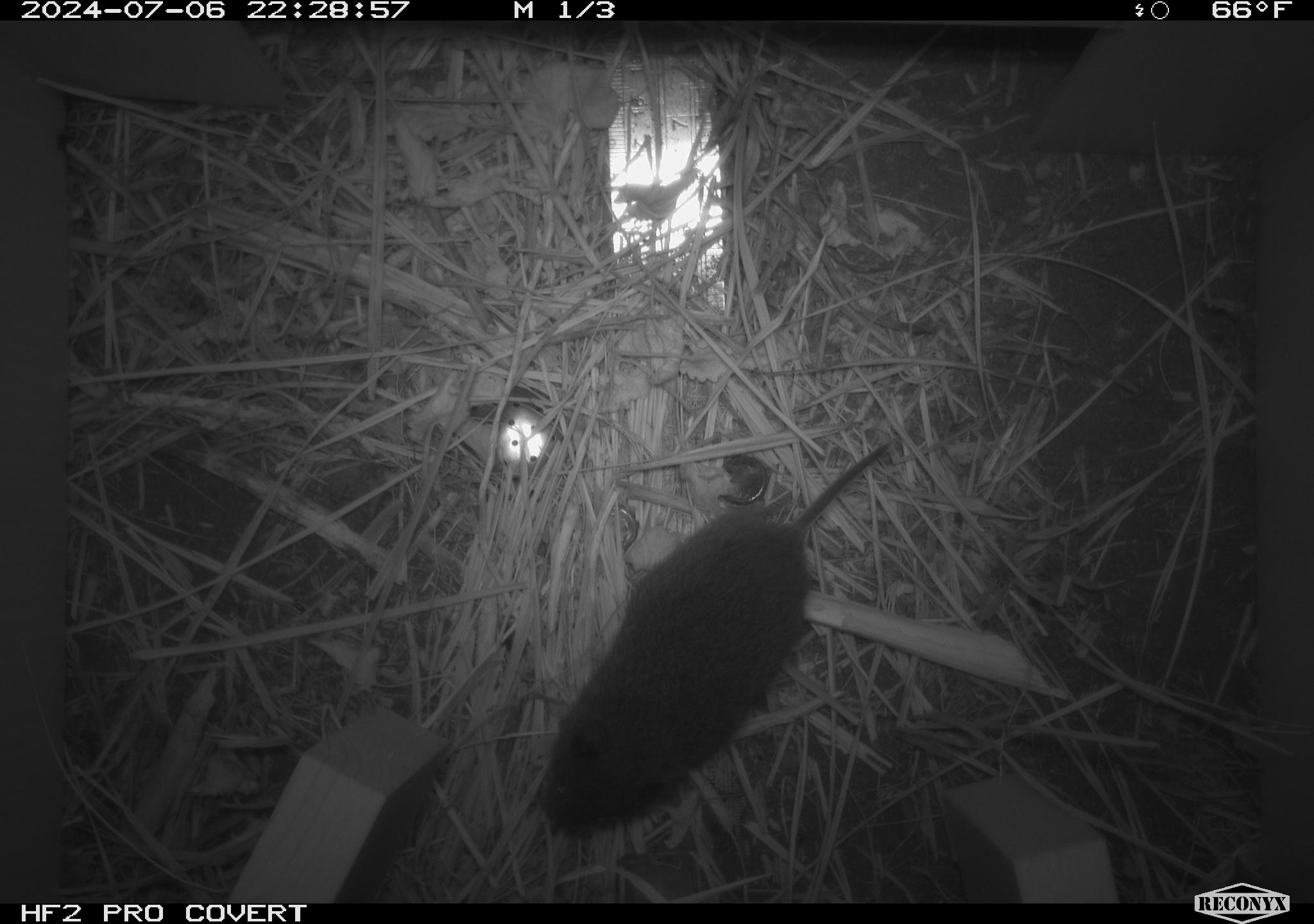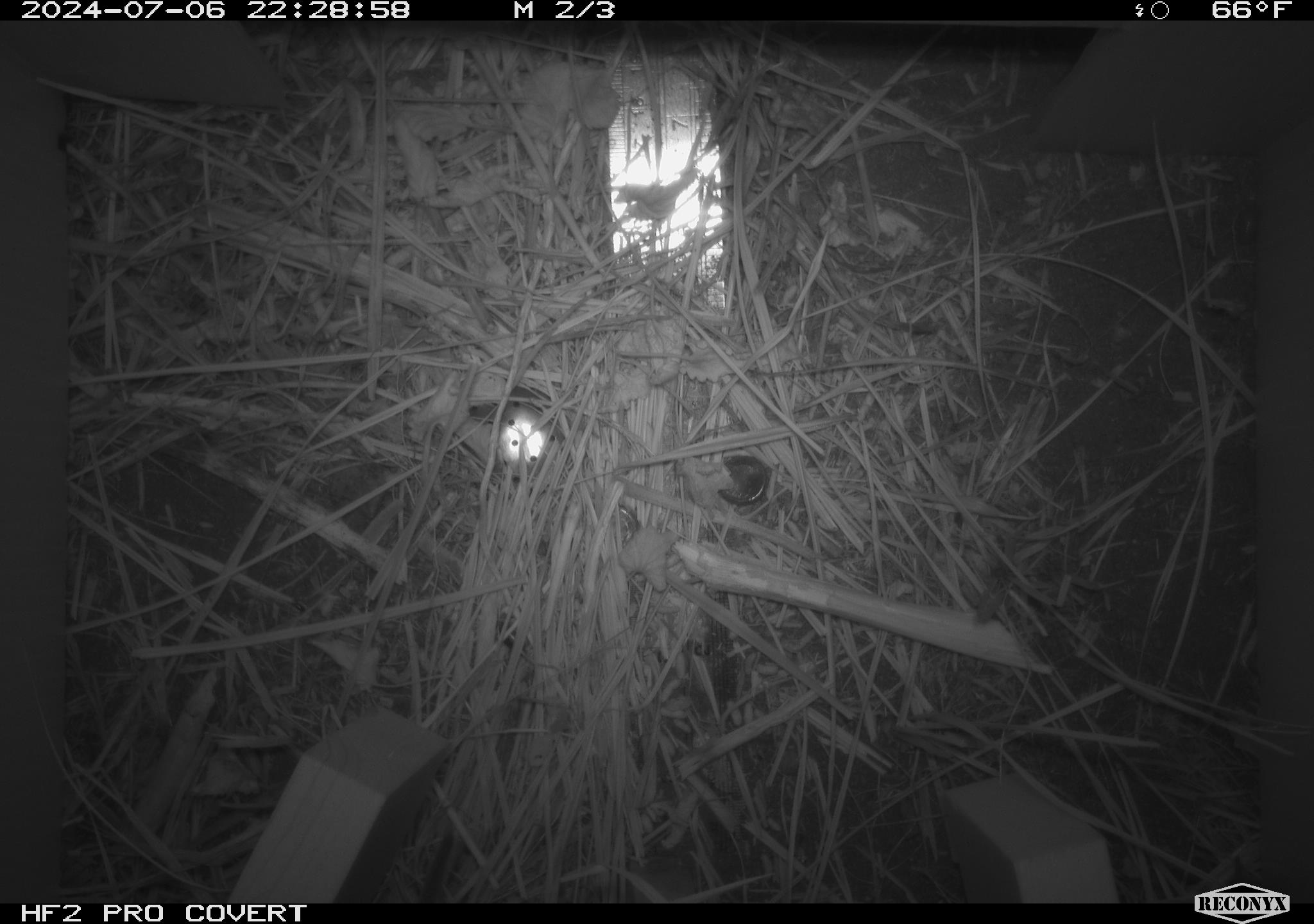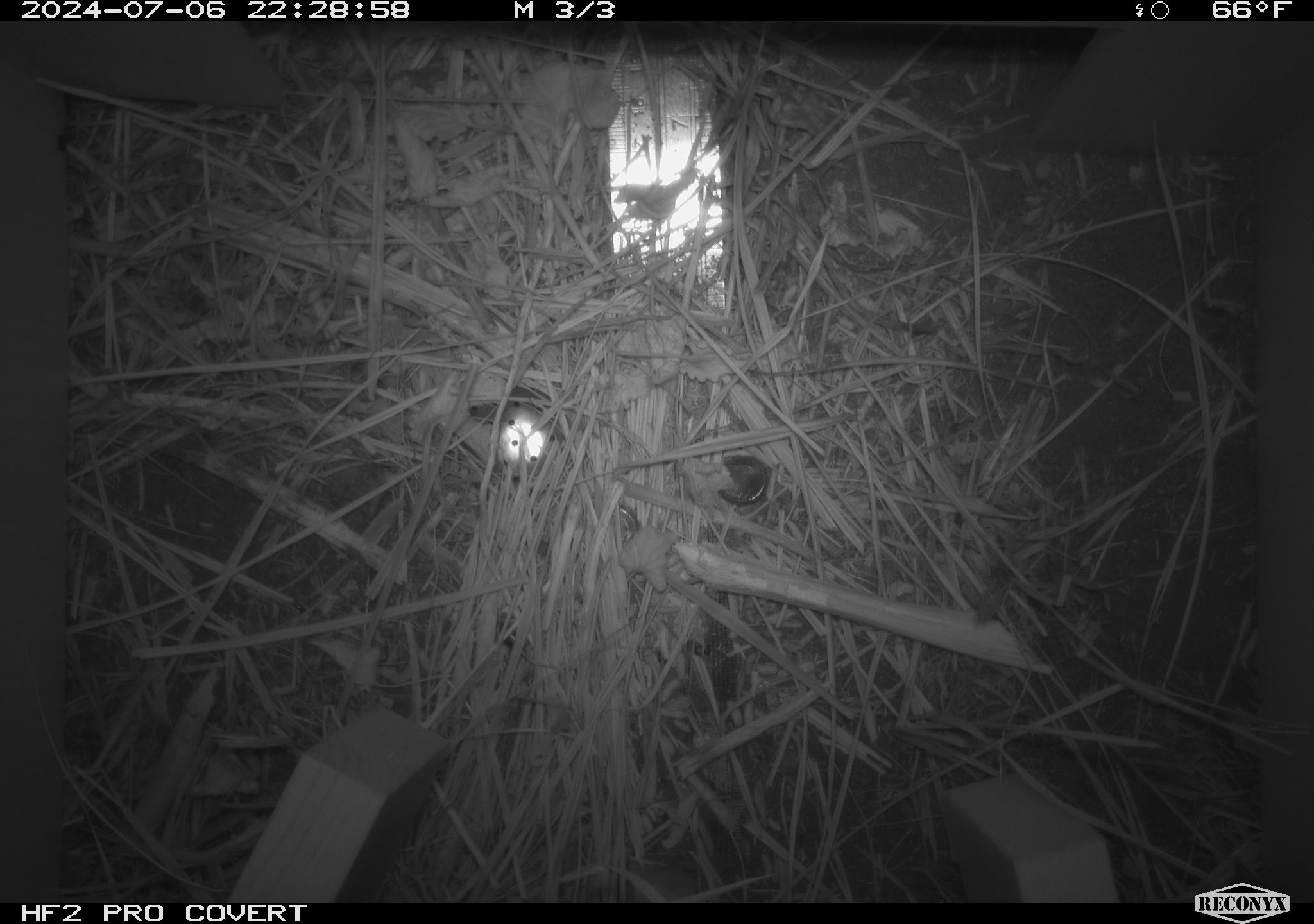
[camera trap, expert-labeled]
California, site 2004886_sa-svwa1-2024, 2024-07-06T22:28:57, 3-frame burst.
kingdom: Animalia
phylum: Chordata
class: Mammalia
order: Rodentia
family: Cricetidae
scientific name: Arvicolinae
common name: voles, lemmings, and muskrats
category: arvicolinae subfamily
Arvicolinae subfamily (voles, lemmings, and muskrats) (Arvicolinae).